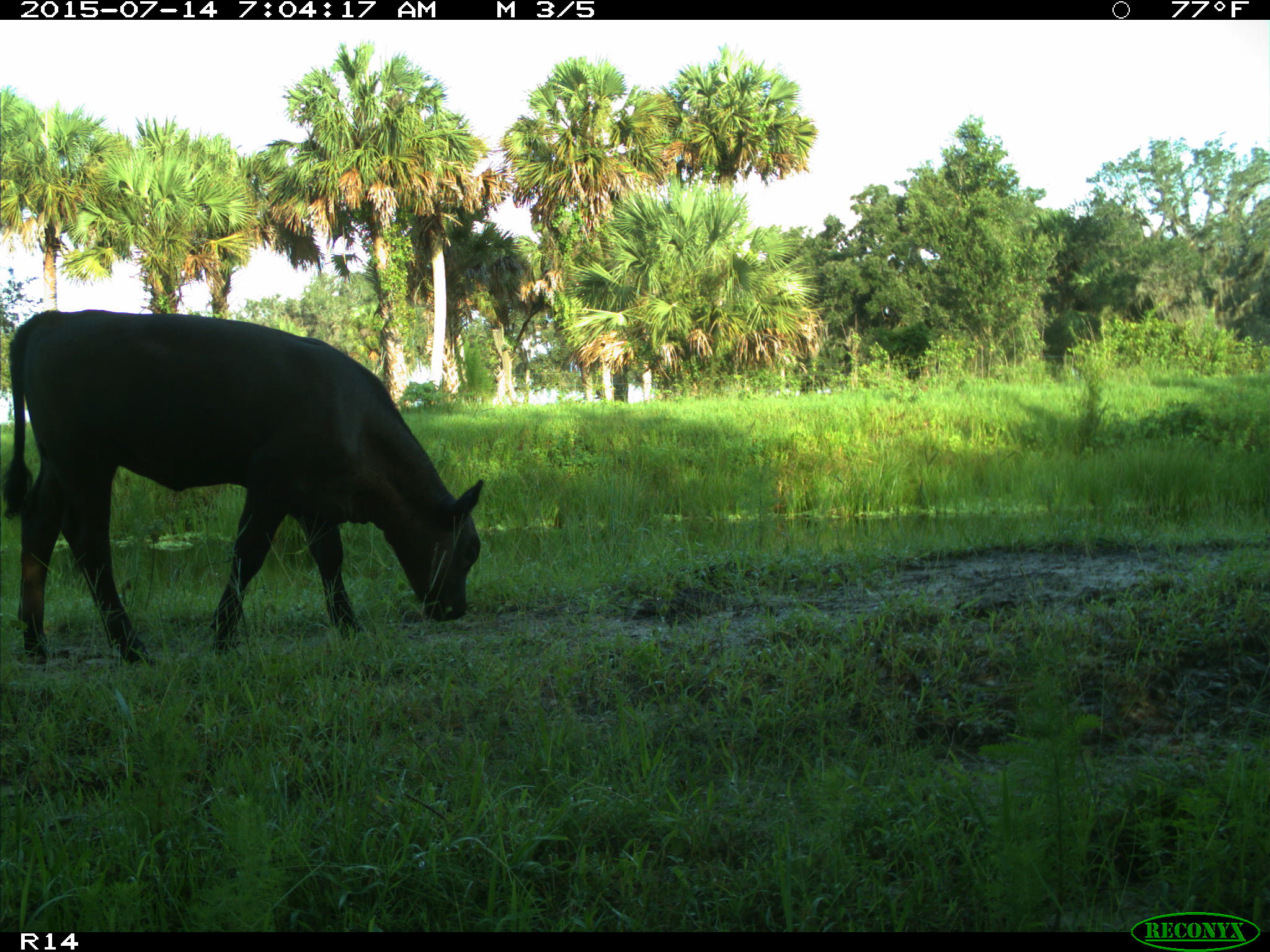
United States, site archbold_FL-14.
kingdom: Animalia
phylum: Chordata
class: Mammalia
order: Artiodactyla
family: Bovidae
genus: Bos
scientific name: Bos taurus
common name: domestic cow